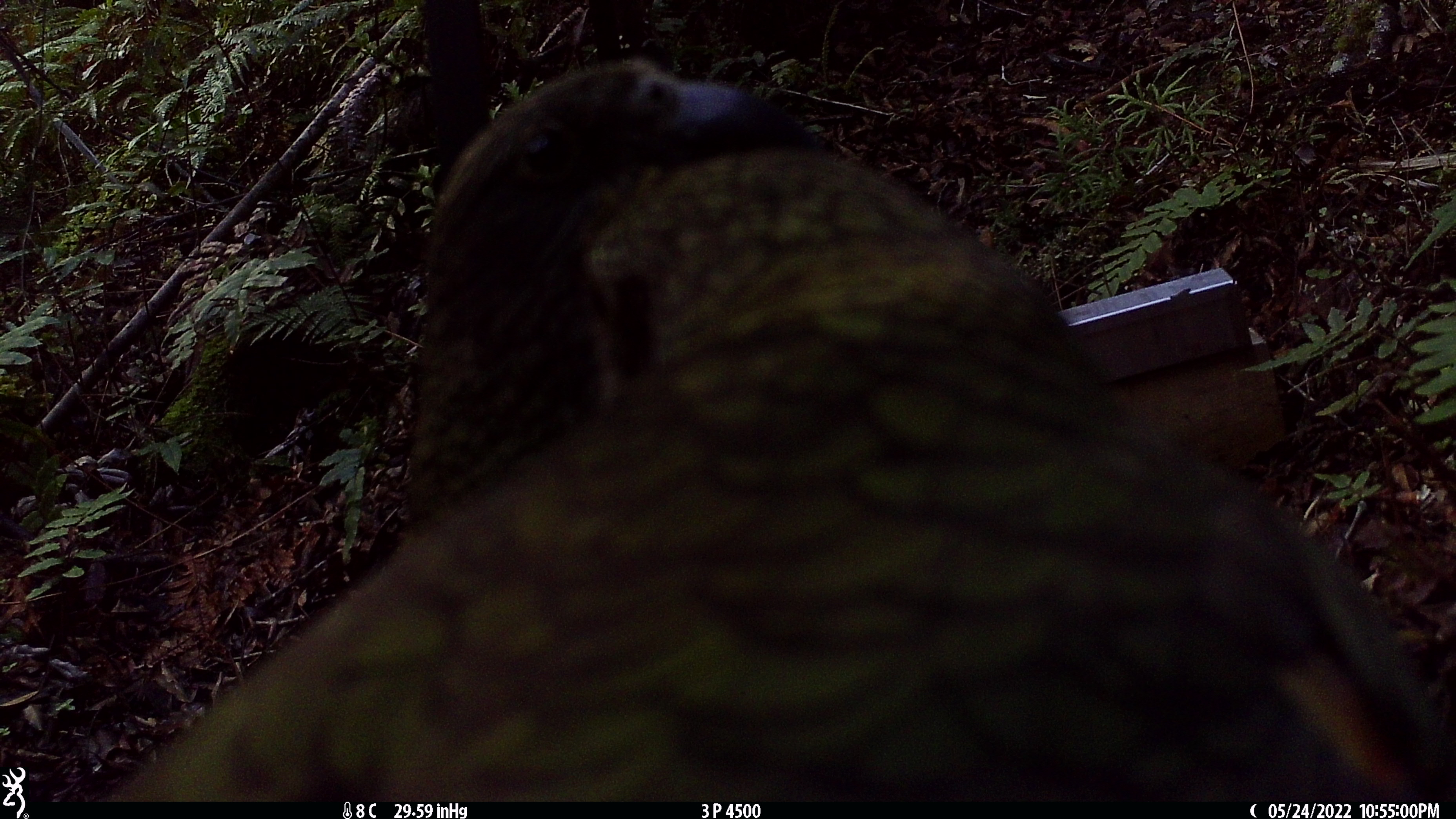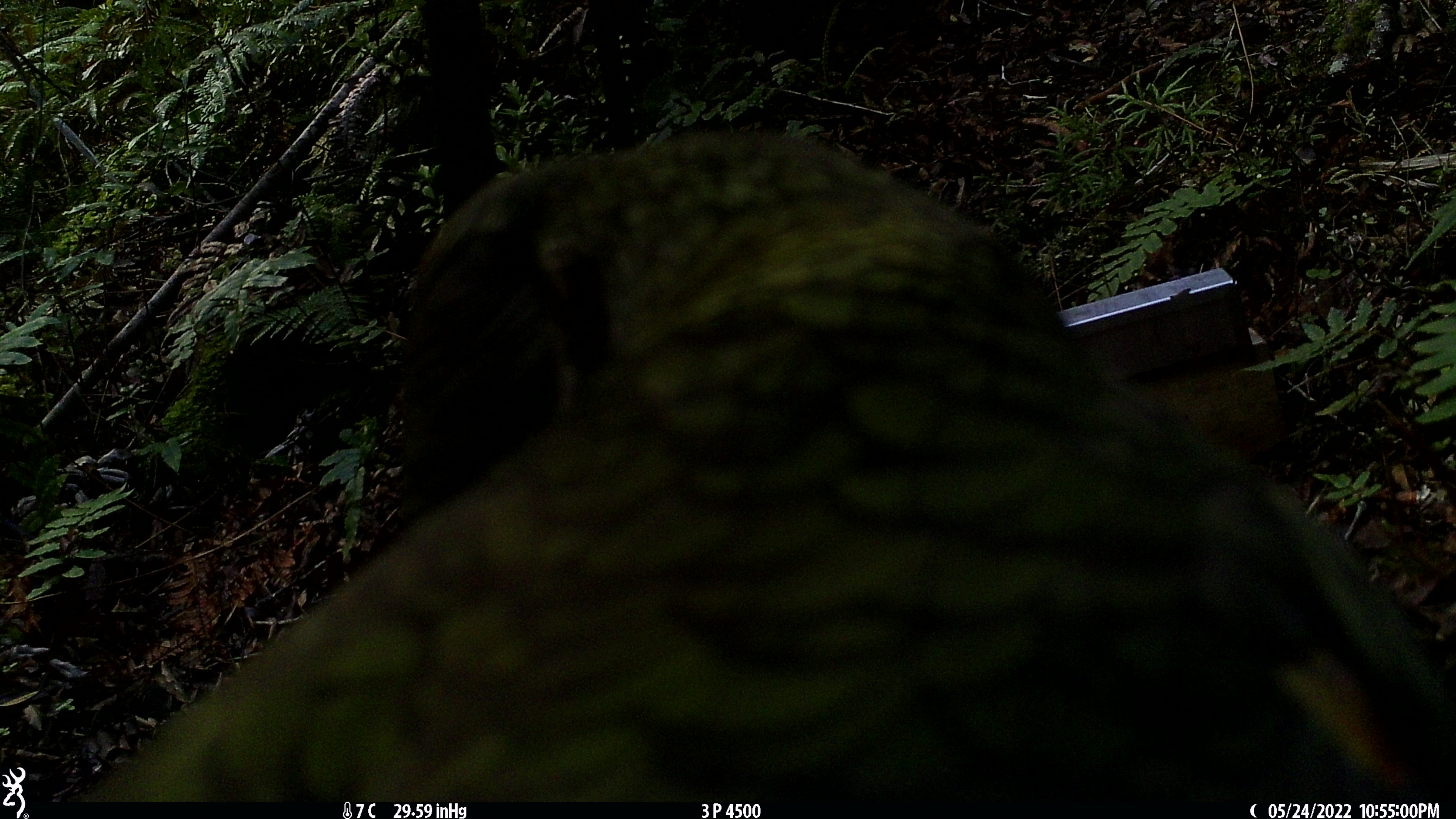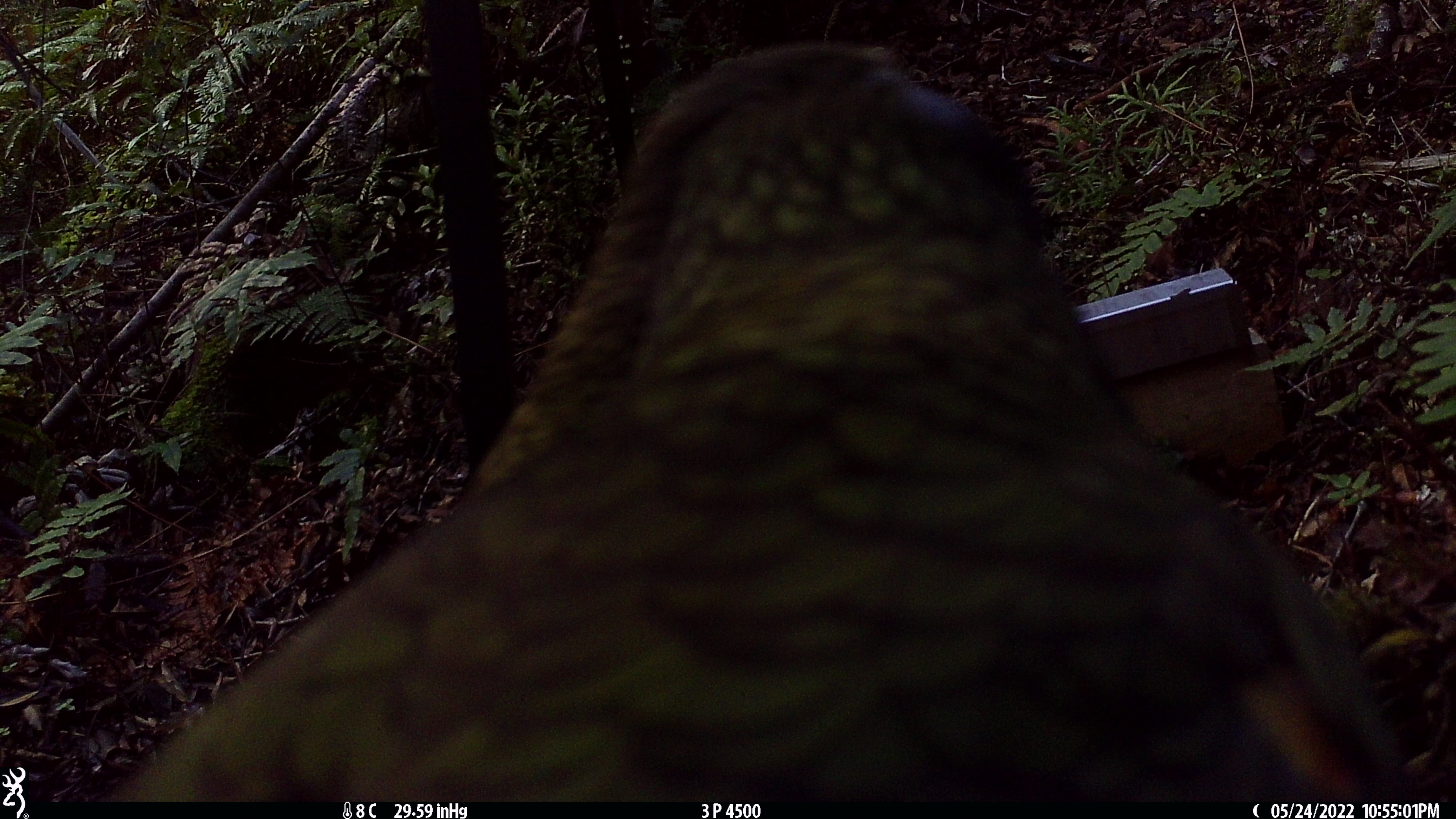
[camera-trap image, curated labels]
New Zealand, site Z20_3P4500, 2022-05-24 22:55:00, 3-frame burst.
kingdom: Animalia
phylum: Chordata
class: Aves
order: Psittaciformes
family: Strigopidae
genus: Nestor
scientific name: Nestor notabilis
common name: kea